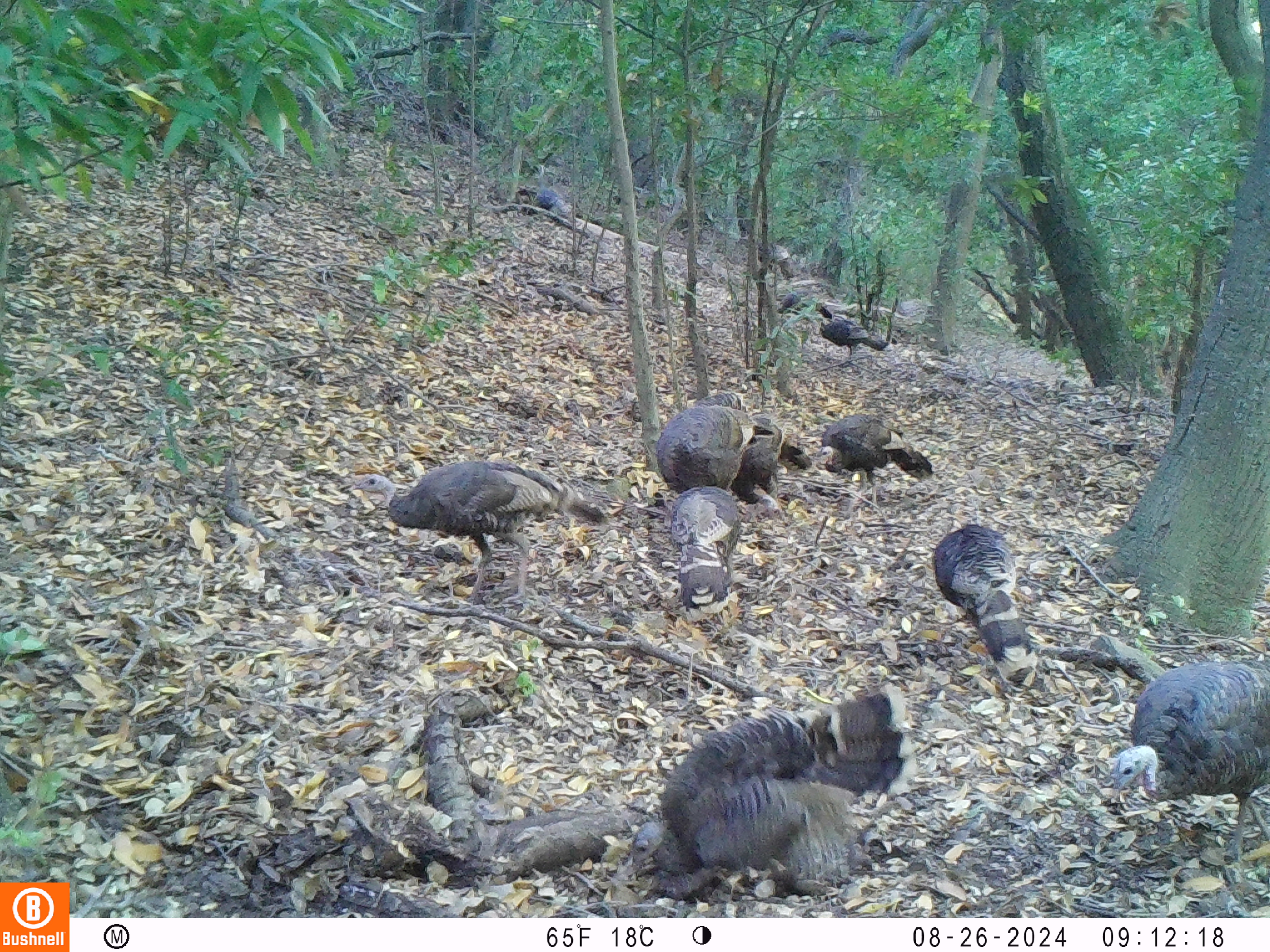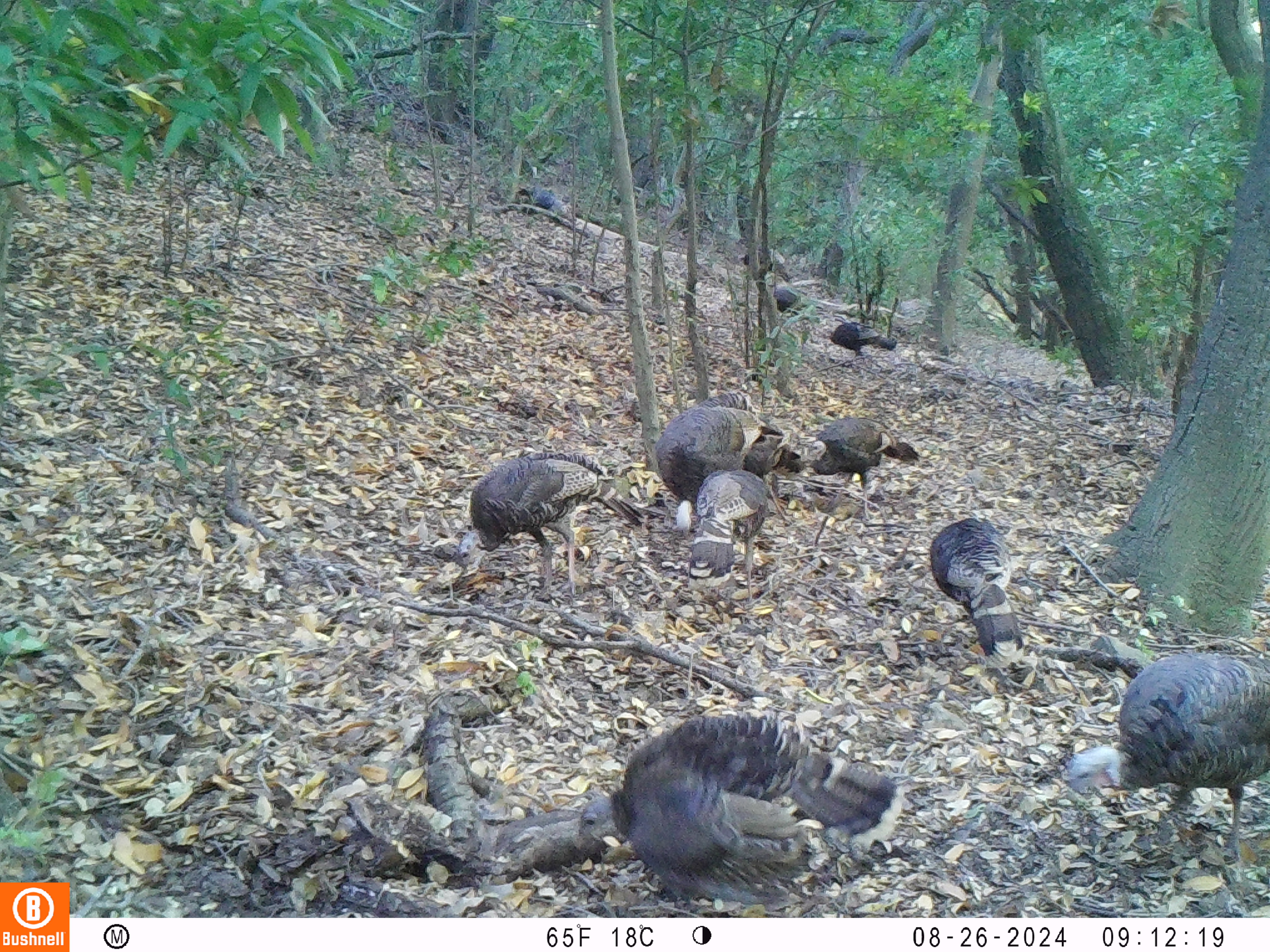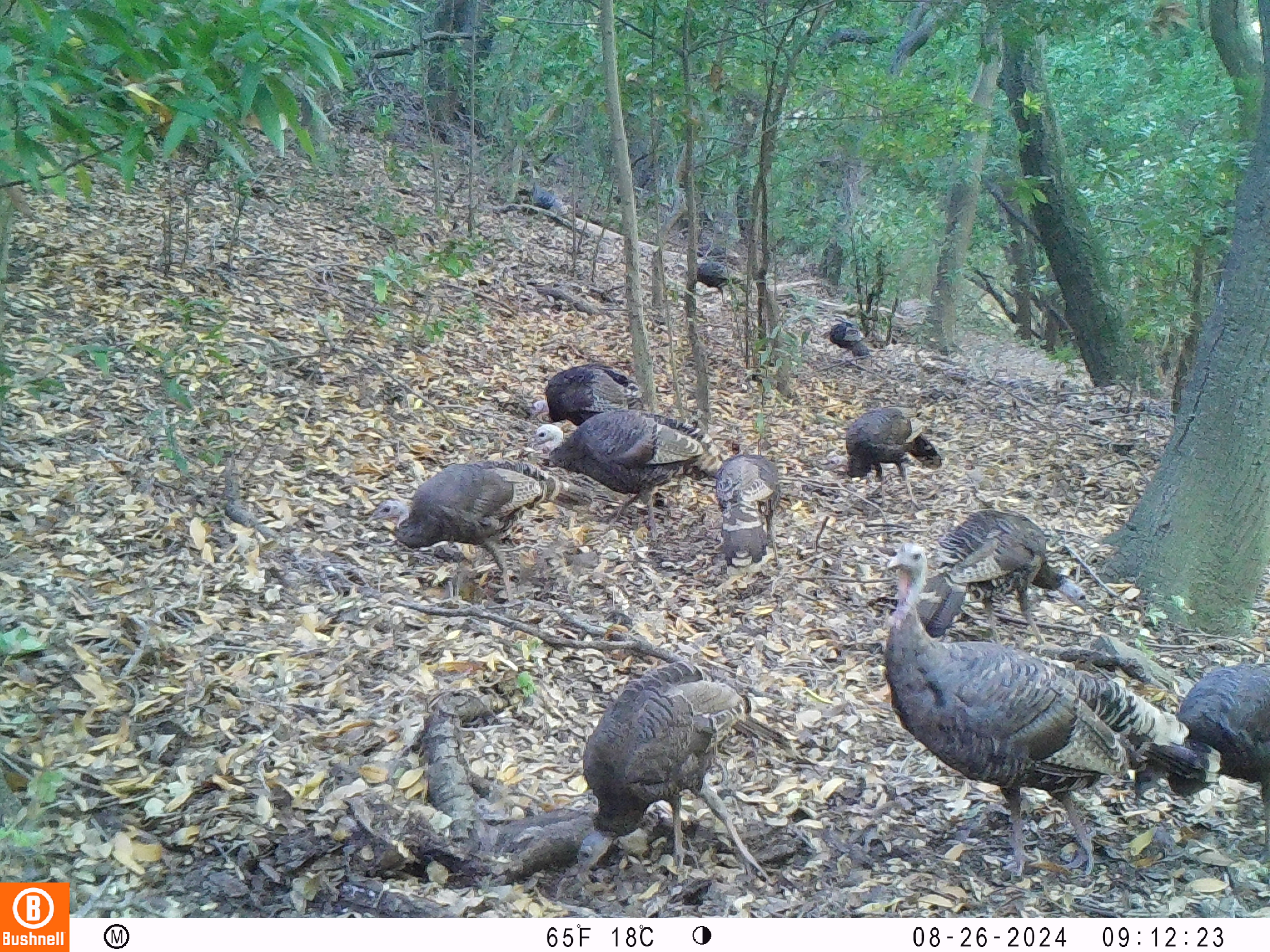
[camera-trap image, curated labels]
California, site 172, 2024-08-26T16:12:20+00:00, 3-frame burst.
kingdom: Animalia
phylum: Chordata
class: Aves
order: Galliformes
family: Phasianidae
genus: Meleagris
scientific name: Meleagris gallopavo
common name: turkey